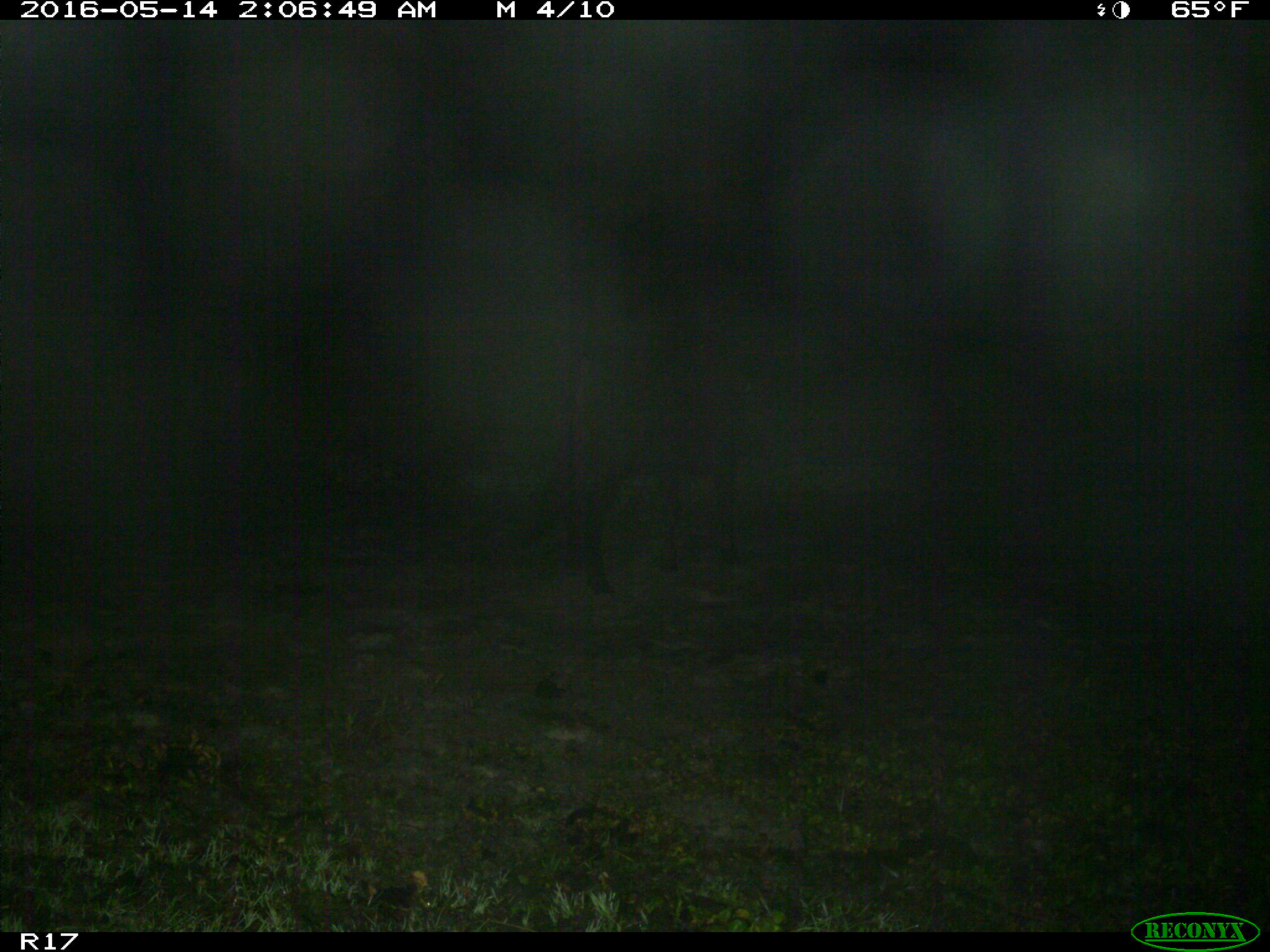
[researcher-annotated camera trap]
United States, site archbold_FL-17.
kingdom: Animalia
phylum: Chordata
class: Mammalia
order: Artiodactyla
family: Bovidae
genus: Bos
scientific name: Bos taurus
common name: domestic cow